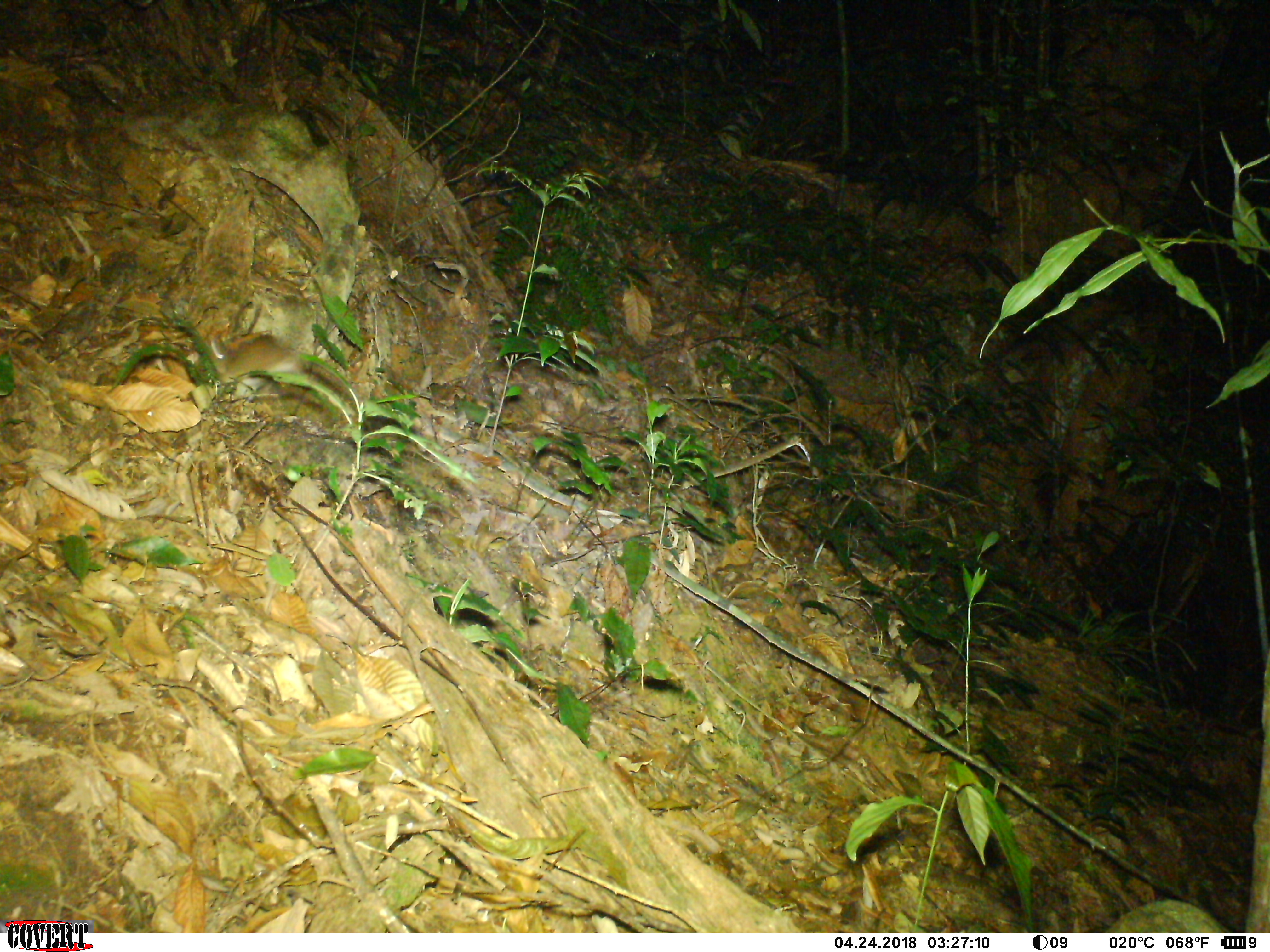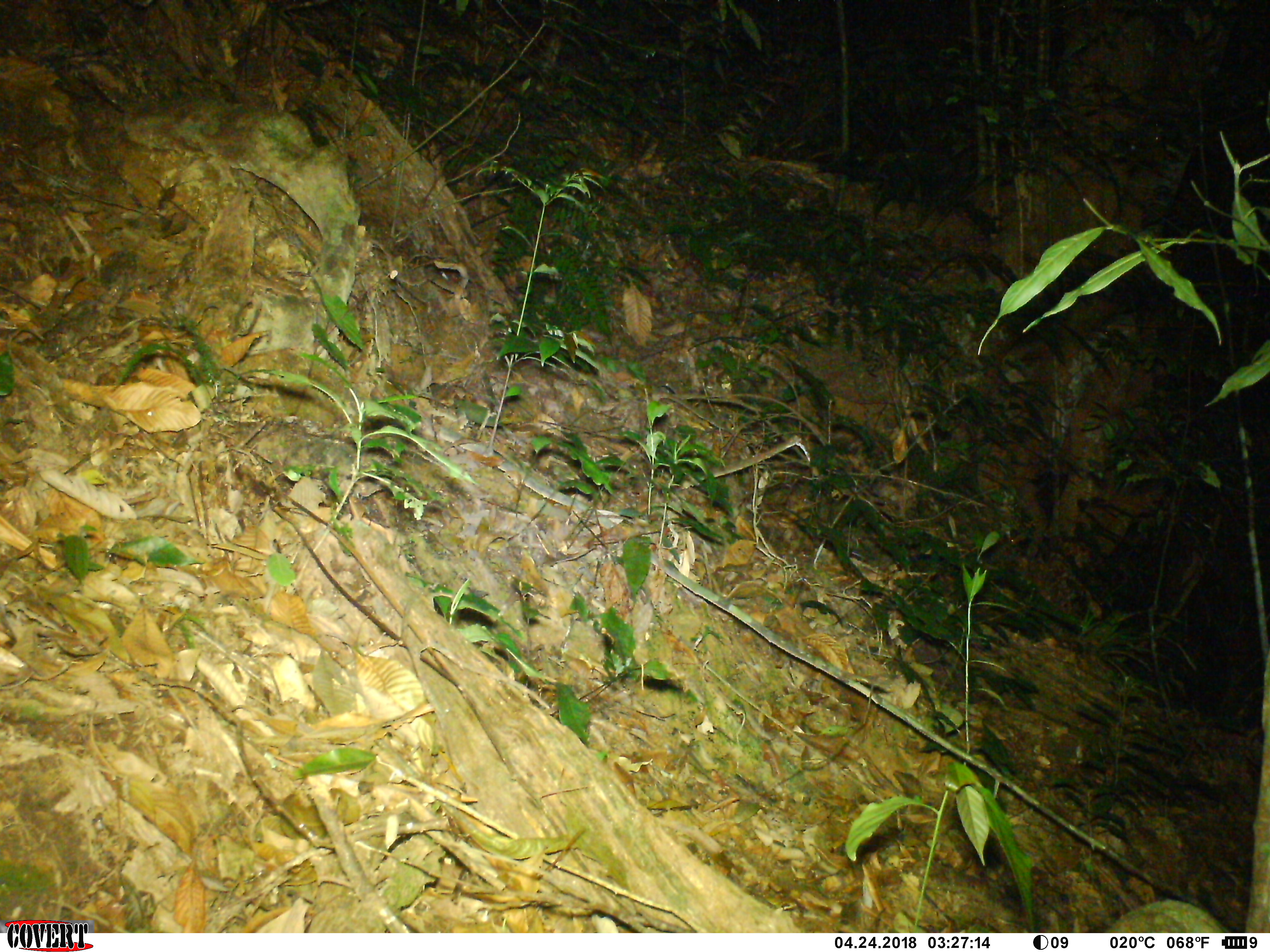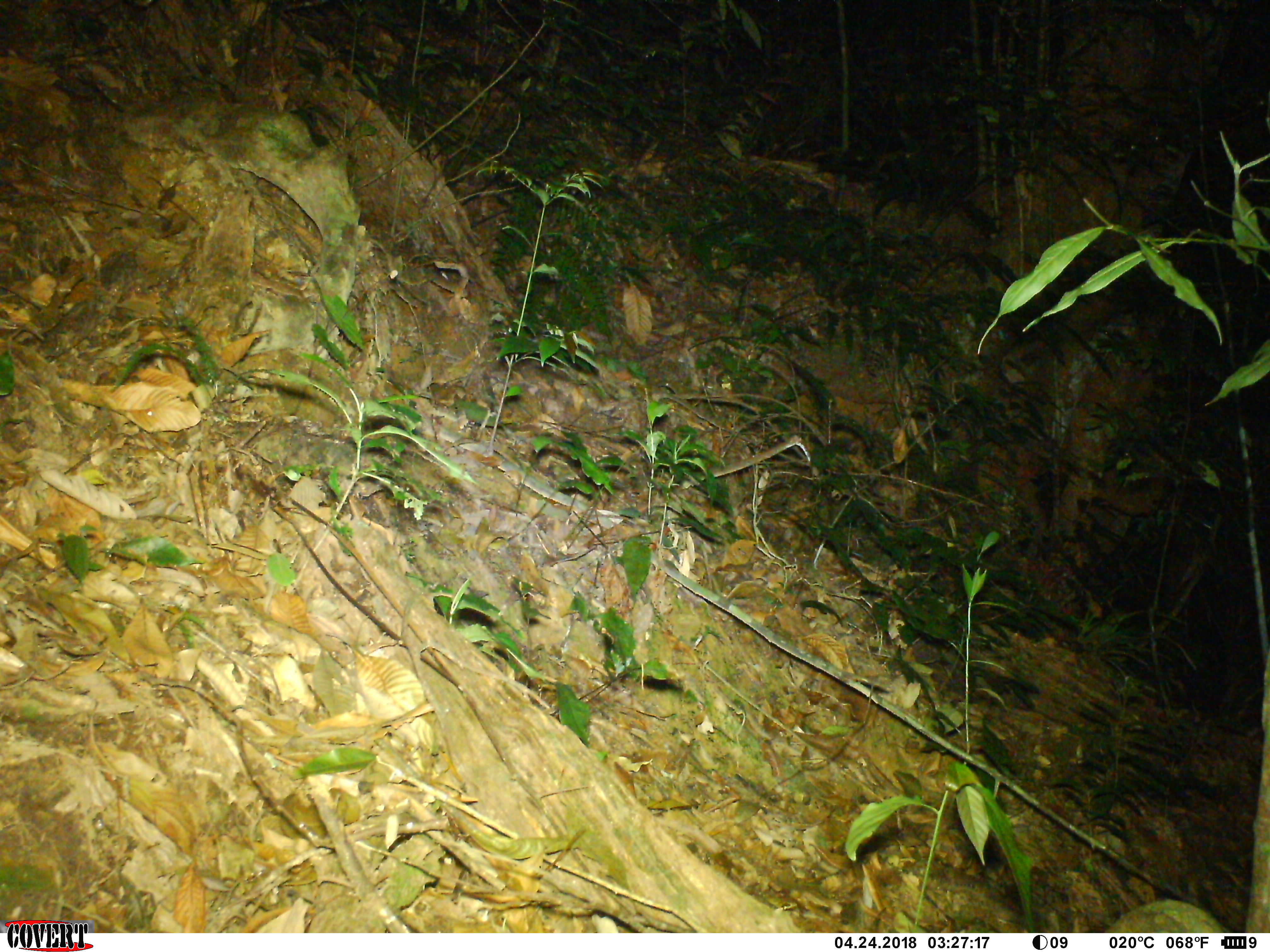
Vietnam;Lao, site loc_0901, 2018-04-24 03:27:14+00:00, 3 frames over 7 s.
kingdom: Animalia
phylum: Chordata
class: Mammalia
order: Rodentia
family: Muridae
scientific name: Muridae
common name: old-world mice and rats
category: unidentified murid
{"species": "unidentified murid (old-world mice and rats) (Muridae)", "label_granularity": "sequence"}